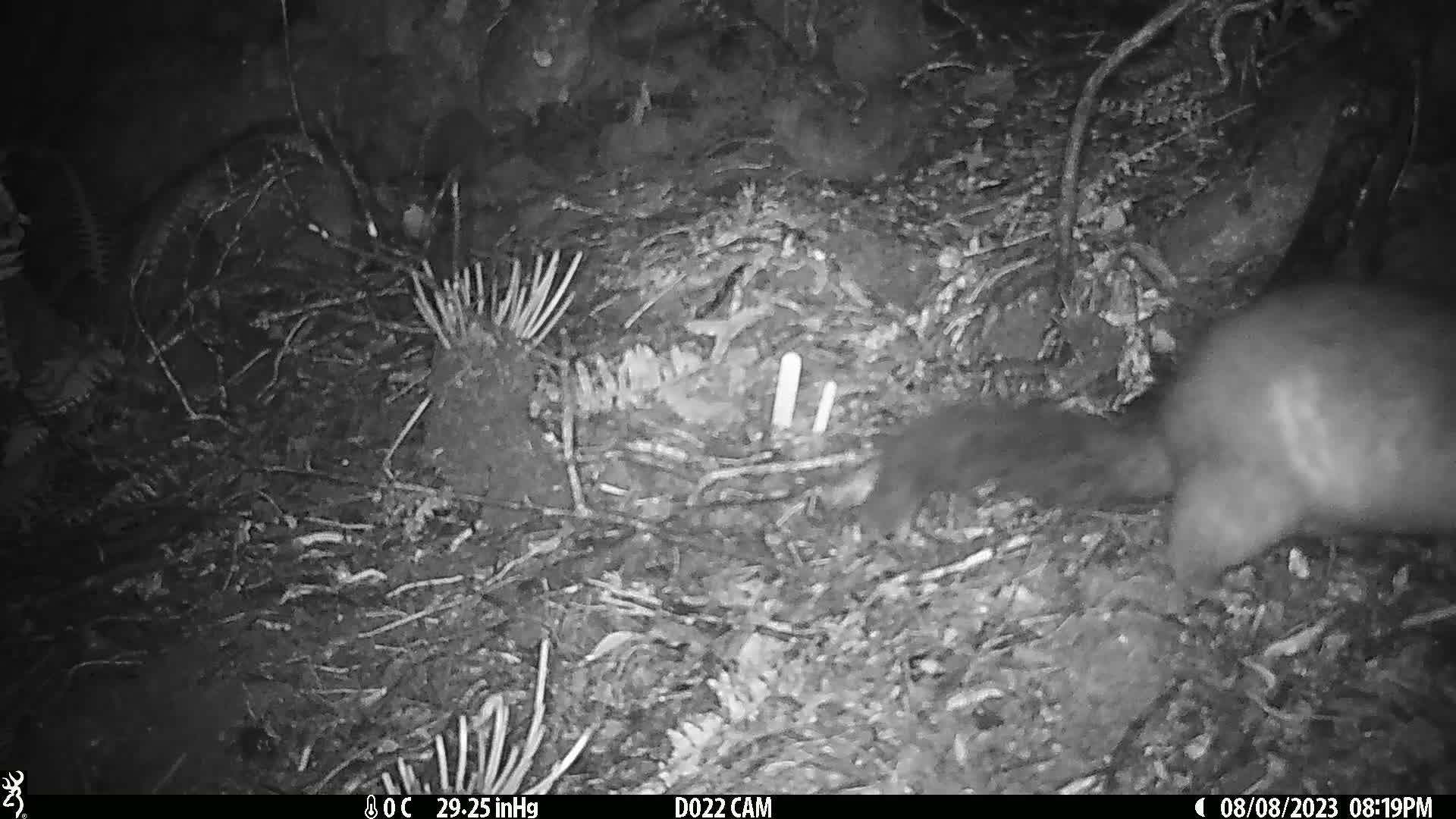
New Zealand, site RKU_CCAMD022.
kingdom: Animalia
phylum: Chordata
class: Mammalia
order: Diprotodontia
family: Phalangeridae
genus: Trichosurus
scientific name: Trichosurus vulpecula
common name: common brushtail possum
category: possum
Possum (common brushtail possum) (Trichosurus vulpecula).